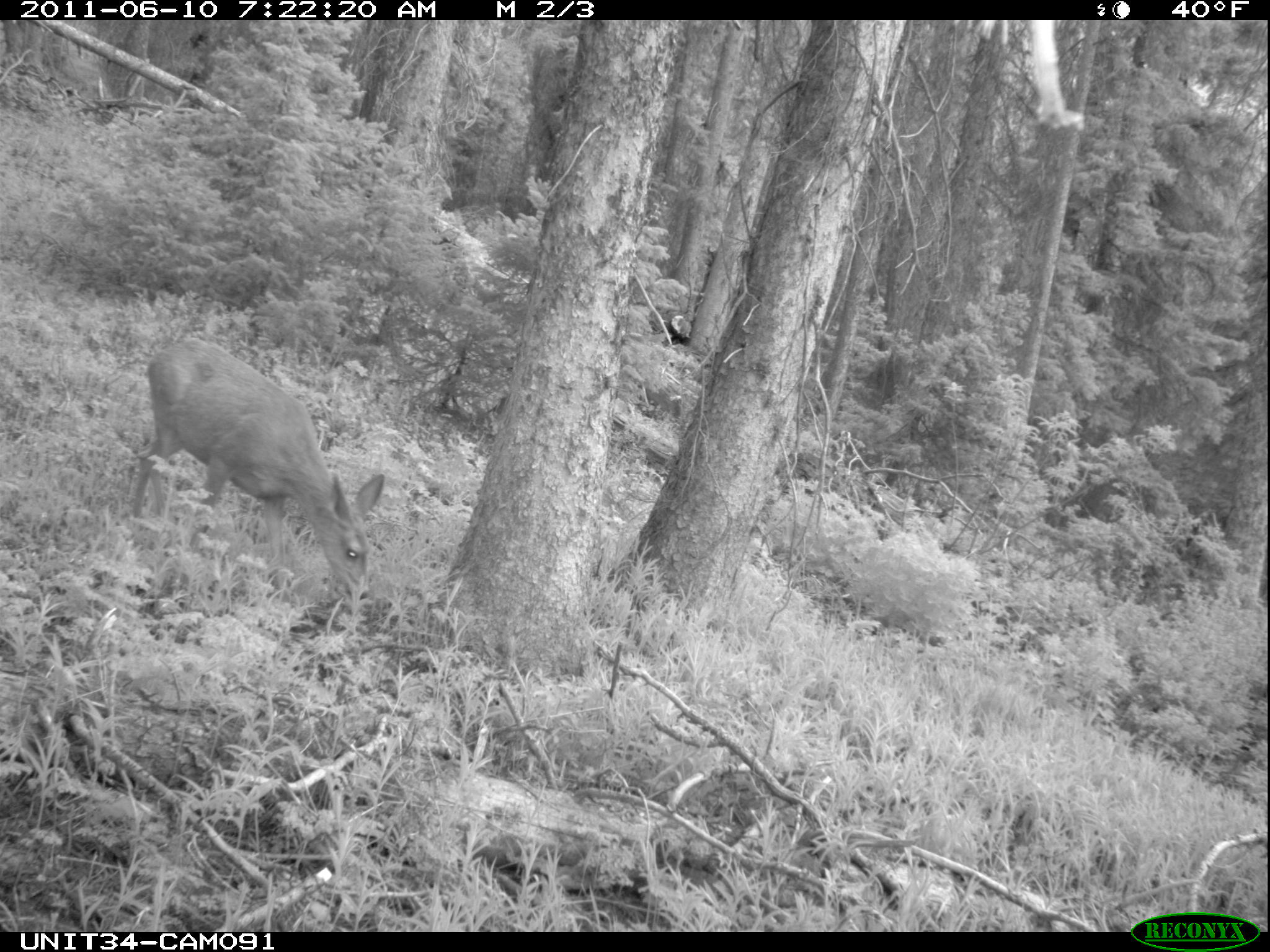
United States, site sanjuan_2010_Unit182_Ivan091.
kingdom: Animalia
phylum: Chordata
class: Mammalia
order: Artiodactyla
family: Cervidae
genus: Odocoileus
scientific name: Odocoileus hemionus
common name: mule deer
Odocoileus hemionus (mule deer).